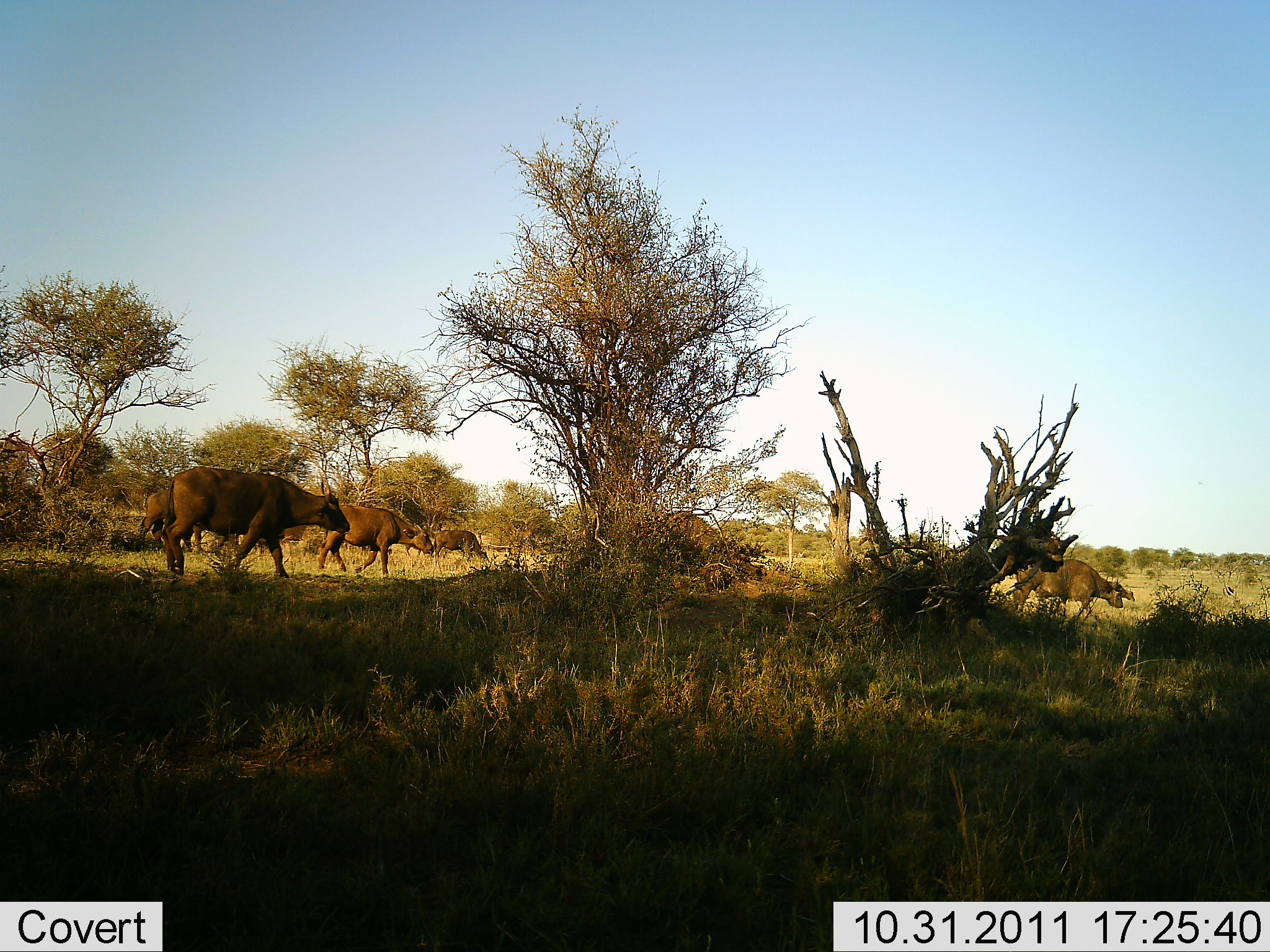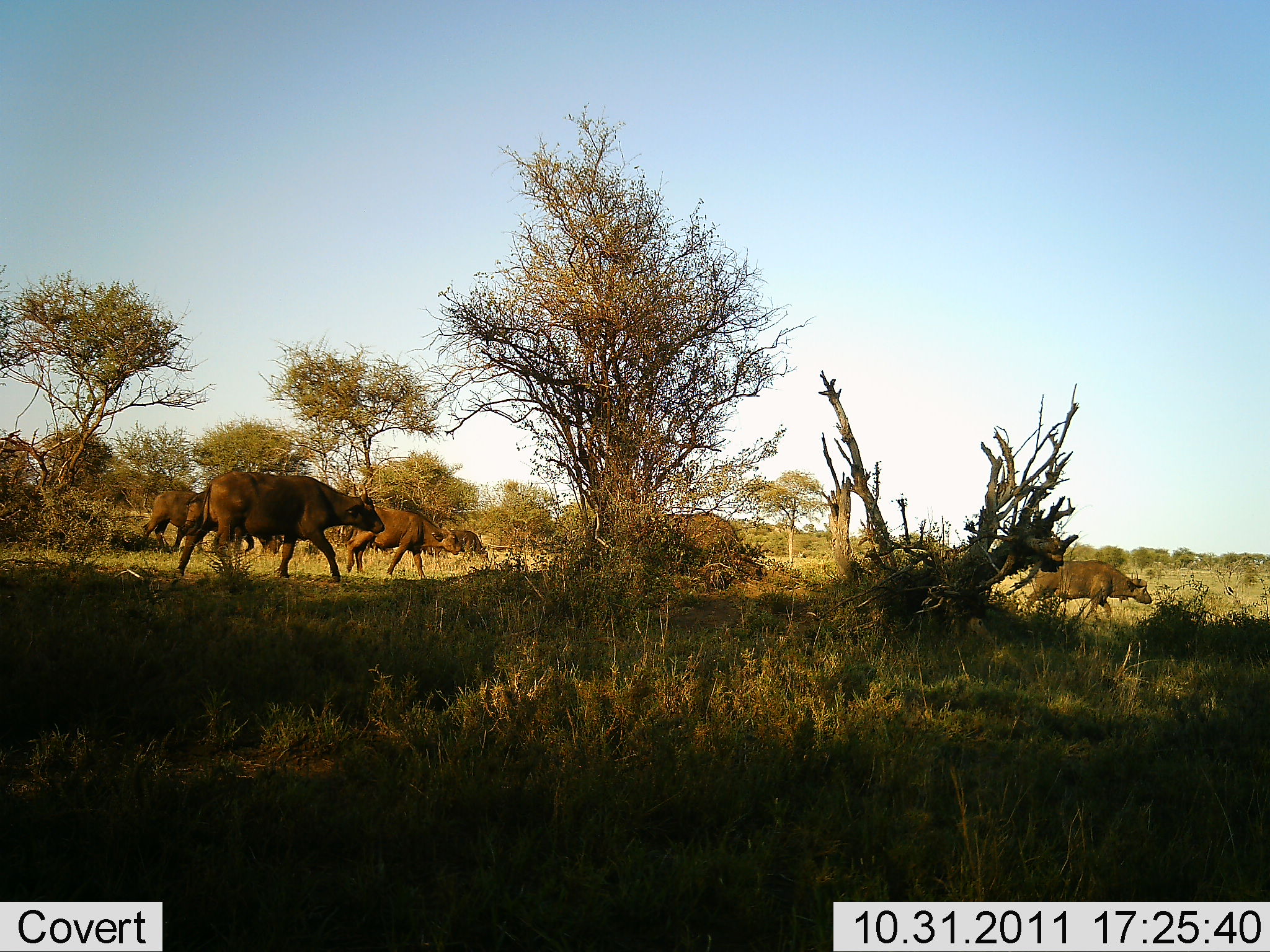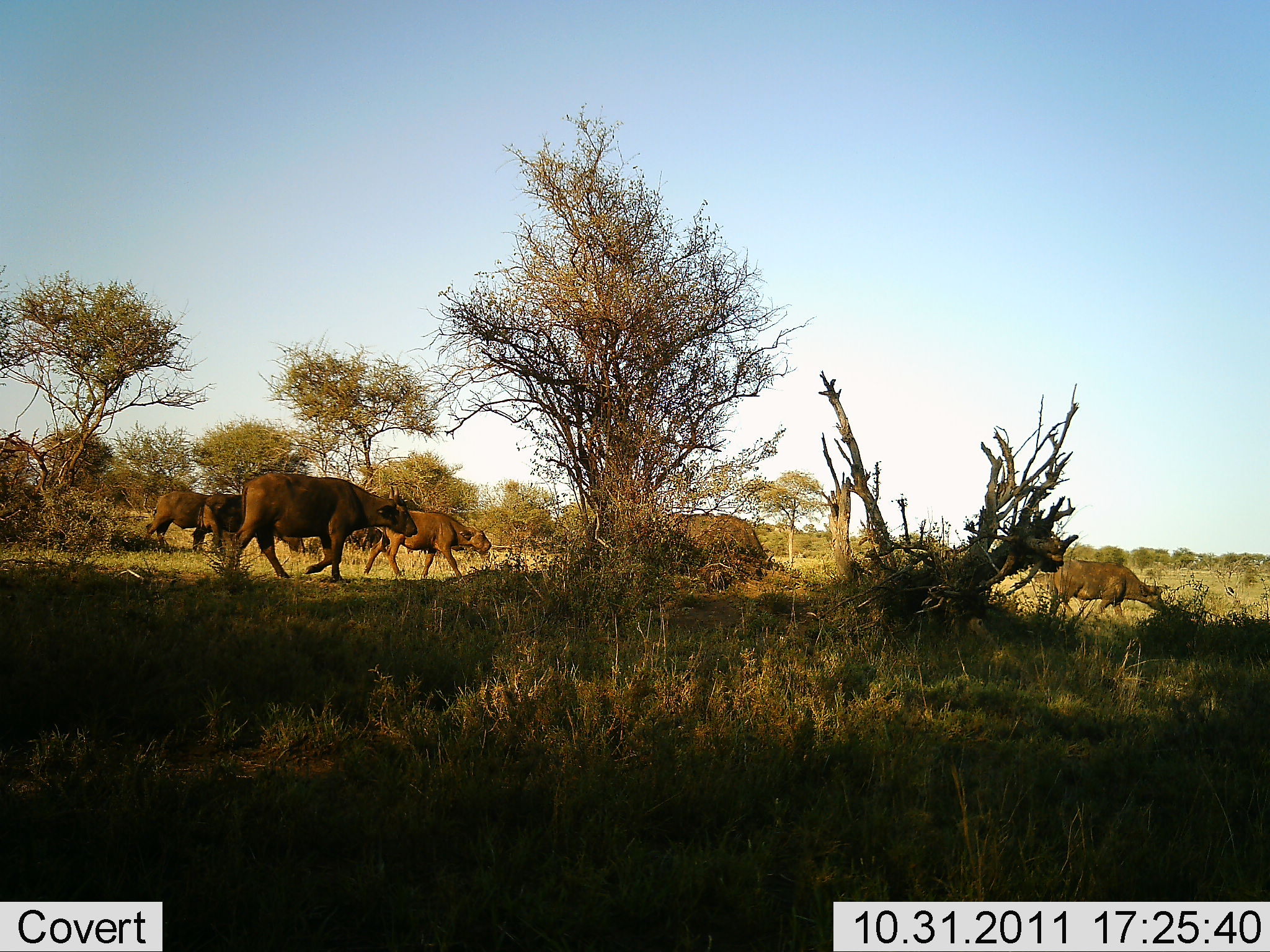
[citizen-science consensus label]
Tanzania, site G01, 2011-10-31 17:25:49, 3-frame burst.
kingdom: Animalia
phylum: Chordata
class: Mammalia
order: Artiodactyla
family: Bovidae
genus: Syncerus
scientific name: Syncerus caffer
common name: cape buffalo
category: buffalo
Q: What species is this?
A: Buffalo (cape buffalo) (Syncerus caffer).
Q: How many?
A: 6.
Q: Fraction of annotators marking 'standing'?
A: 7%.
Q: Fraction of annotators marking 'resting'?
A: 0%.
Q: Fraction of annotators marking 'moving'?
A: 100%.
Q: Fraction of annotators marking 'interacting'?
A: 0%.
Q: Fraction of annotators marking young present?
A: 7%.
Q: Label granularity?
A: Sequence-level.